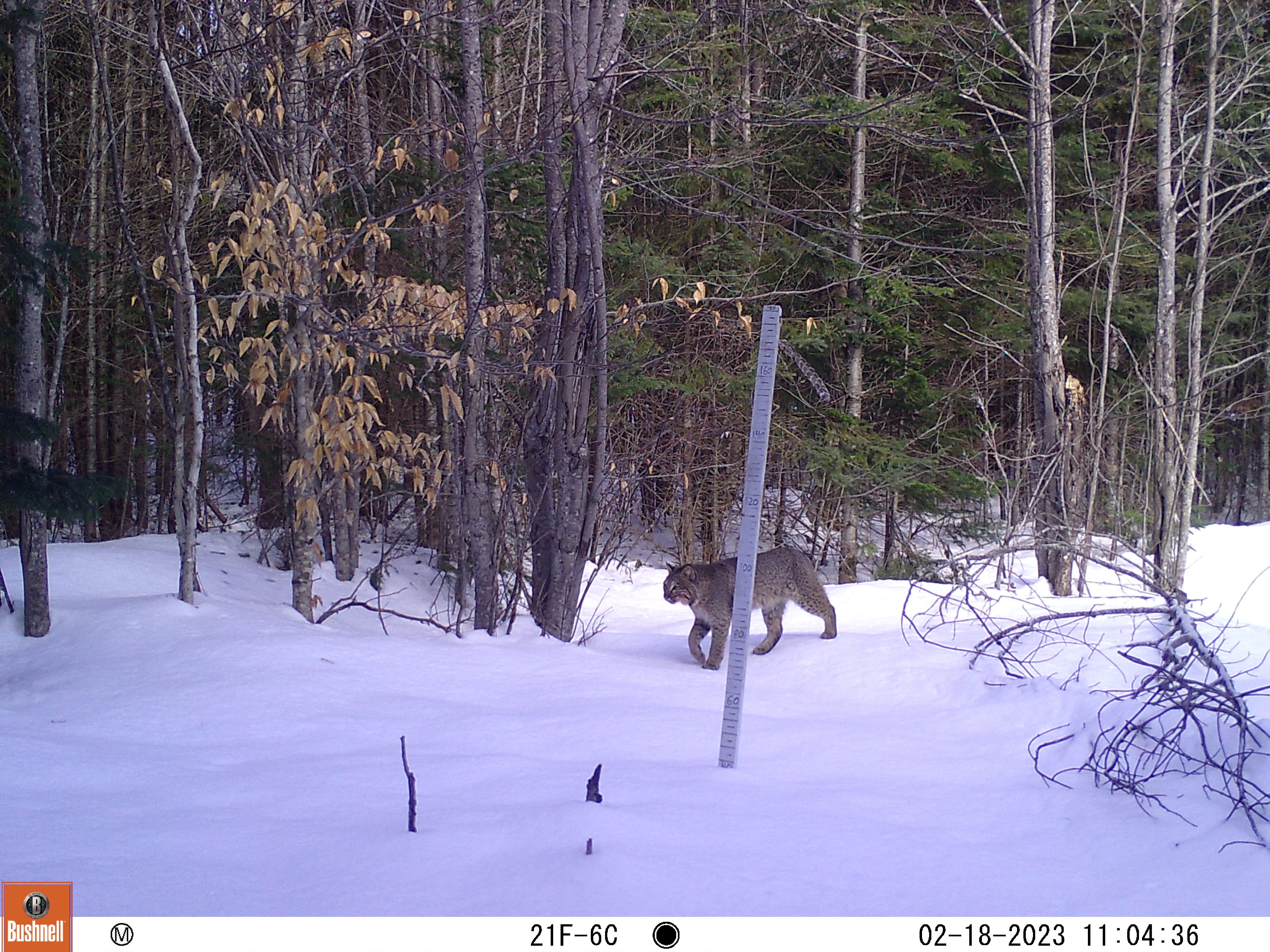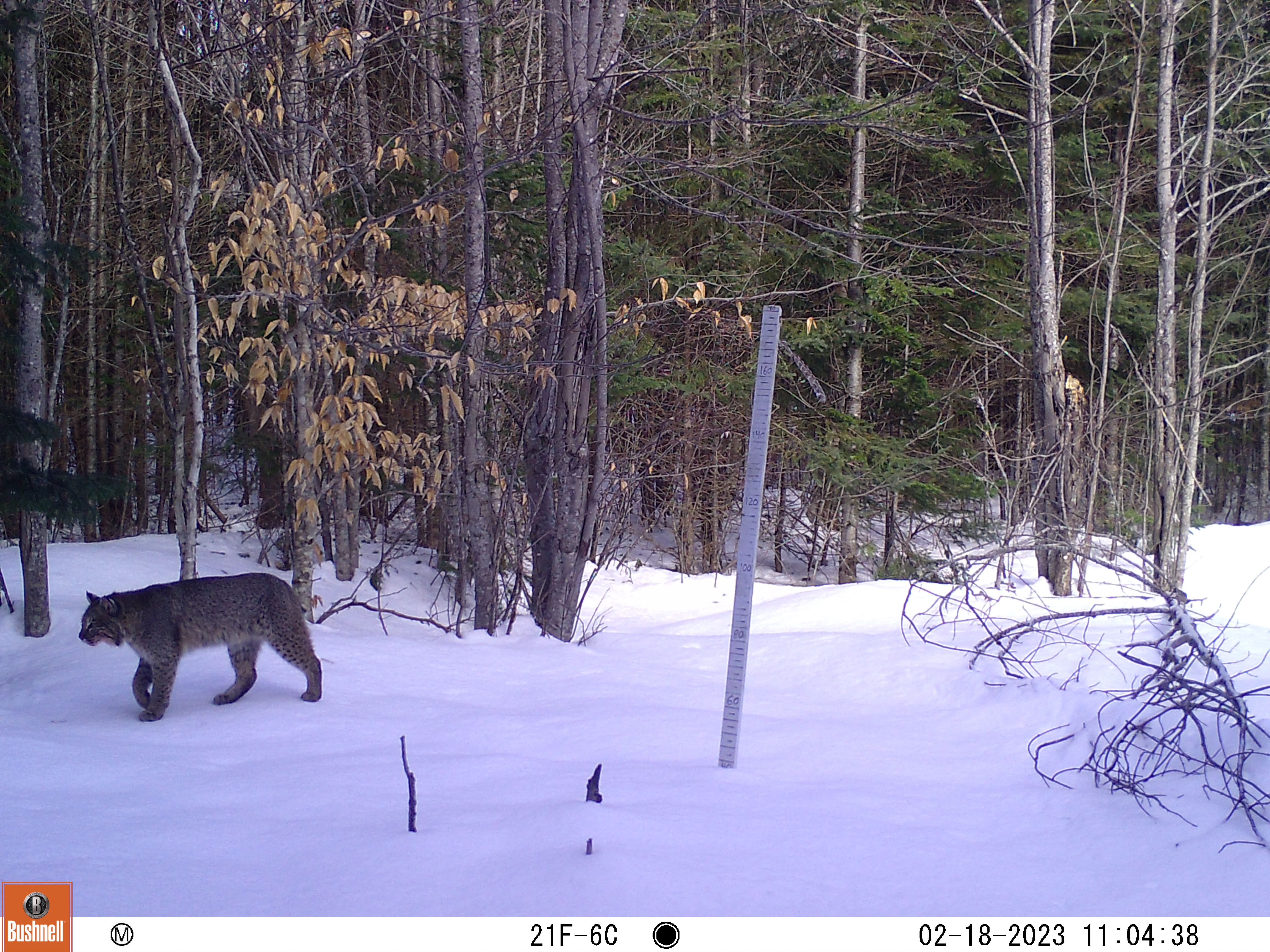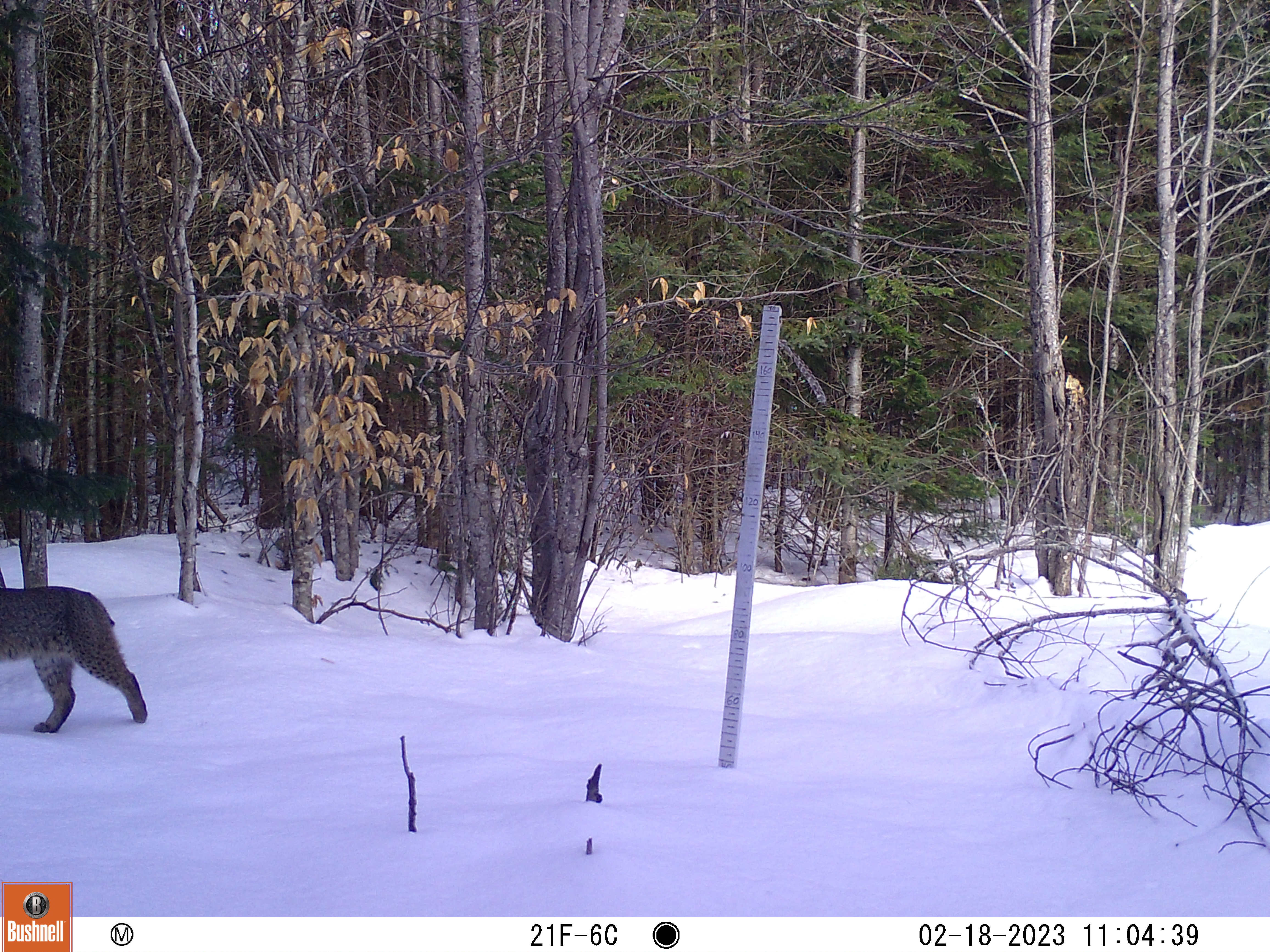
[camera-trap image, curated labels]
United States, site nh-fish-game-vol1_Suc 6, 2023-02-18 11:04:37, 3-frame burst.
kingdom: Animalia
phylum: Chordata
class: Mammalia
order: Carnivora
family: Felidae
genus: Lynx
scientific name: Lynx rufus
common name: bobcat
Bobcat (Lynx rufus).